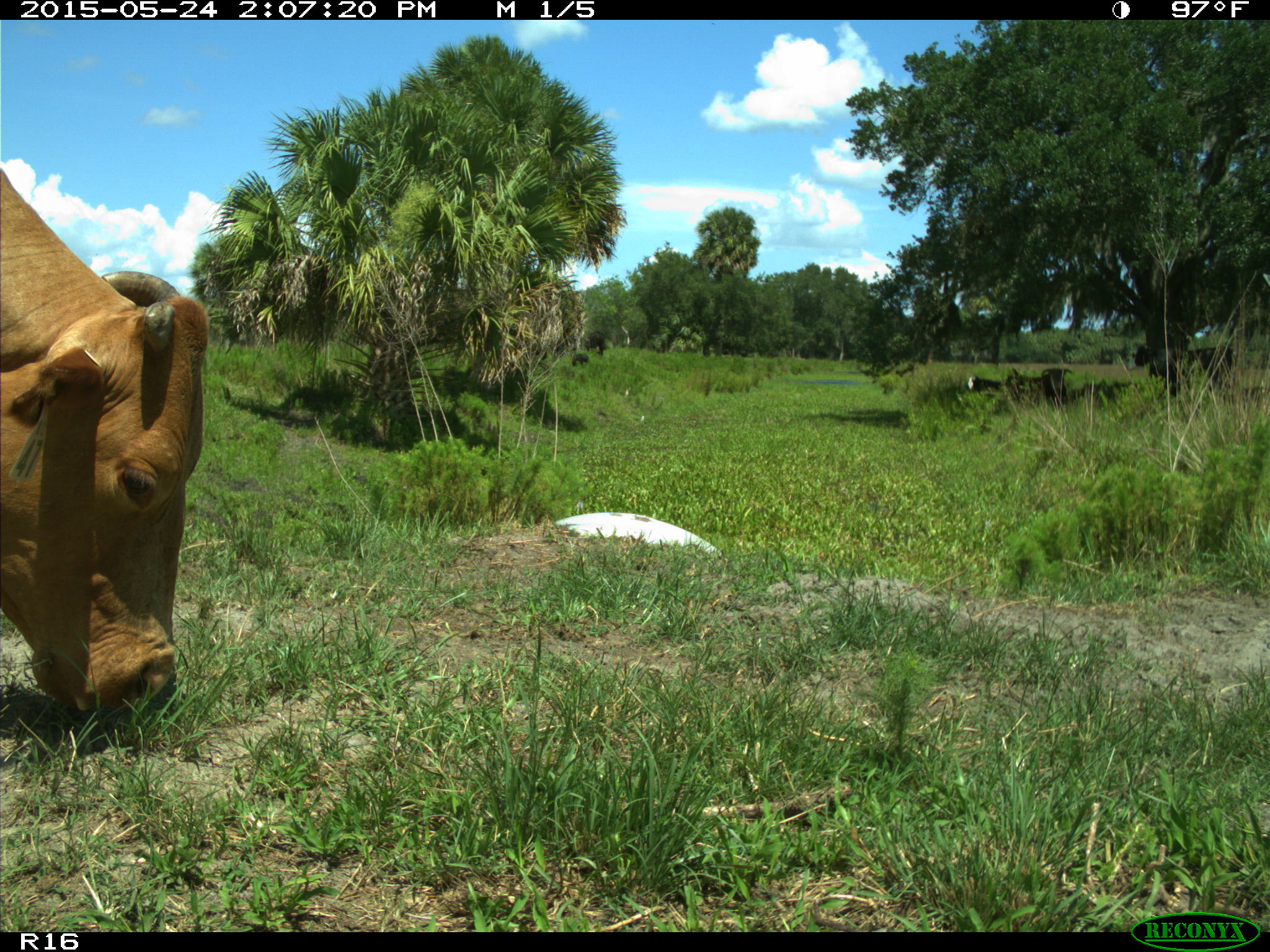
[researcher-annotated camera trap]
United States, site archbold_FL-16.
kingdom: Animalia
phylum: Chordata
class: Mammalia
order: Artiodactyla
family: Bovidae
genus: Bos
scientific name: Bos taurus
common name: domestic cow